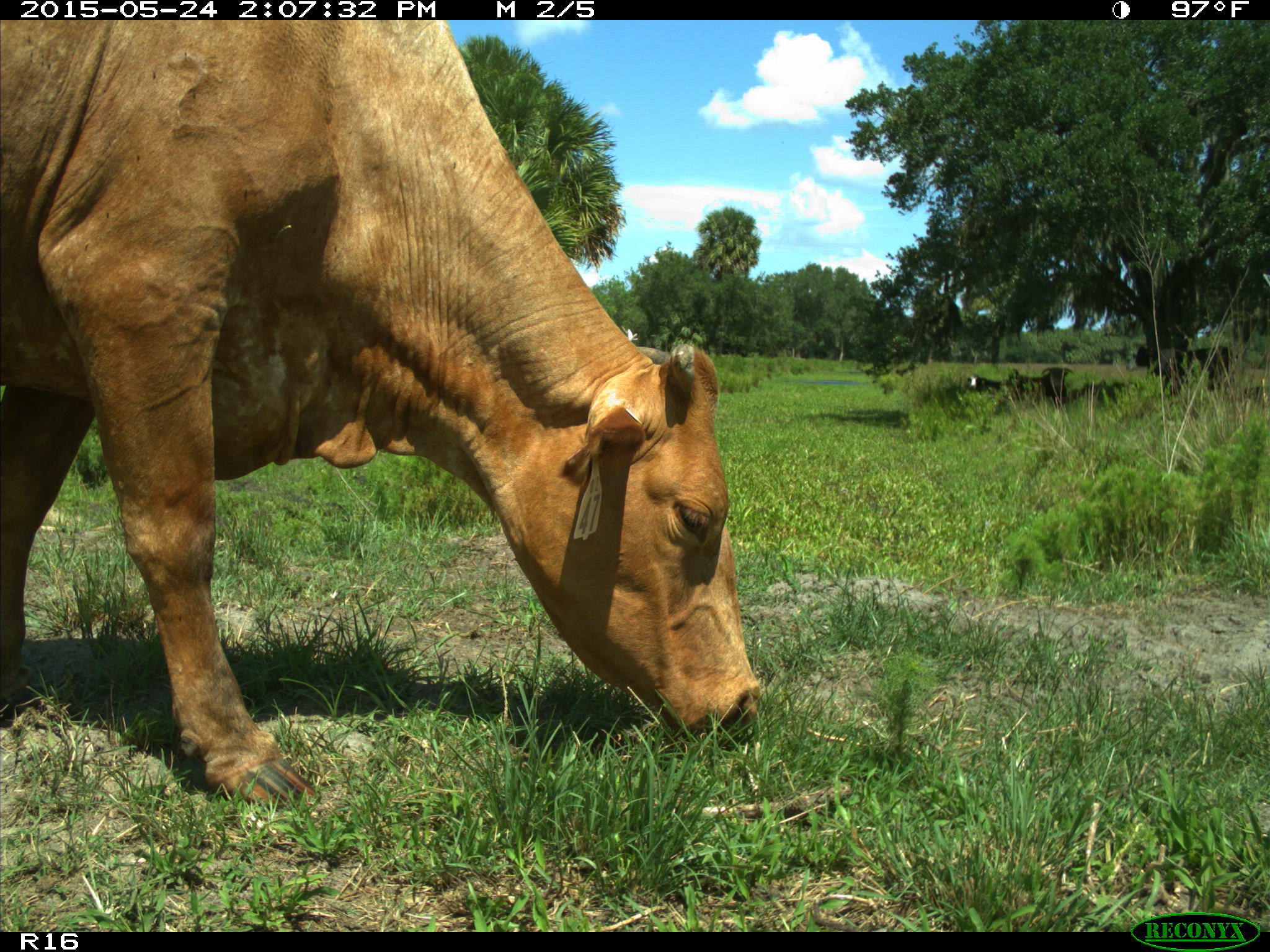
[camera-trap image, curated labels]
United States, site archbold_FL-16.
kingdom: Animalia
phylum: Chordata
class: Mammalia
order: Artiodactyla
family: Bovidae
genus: Bos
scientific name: Bos taurus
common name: domestic cow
Bos taurus (domestic cow).